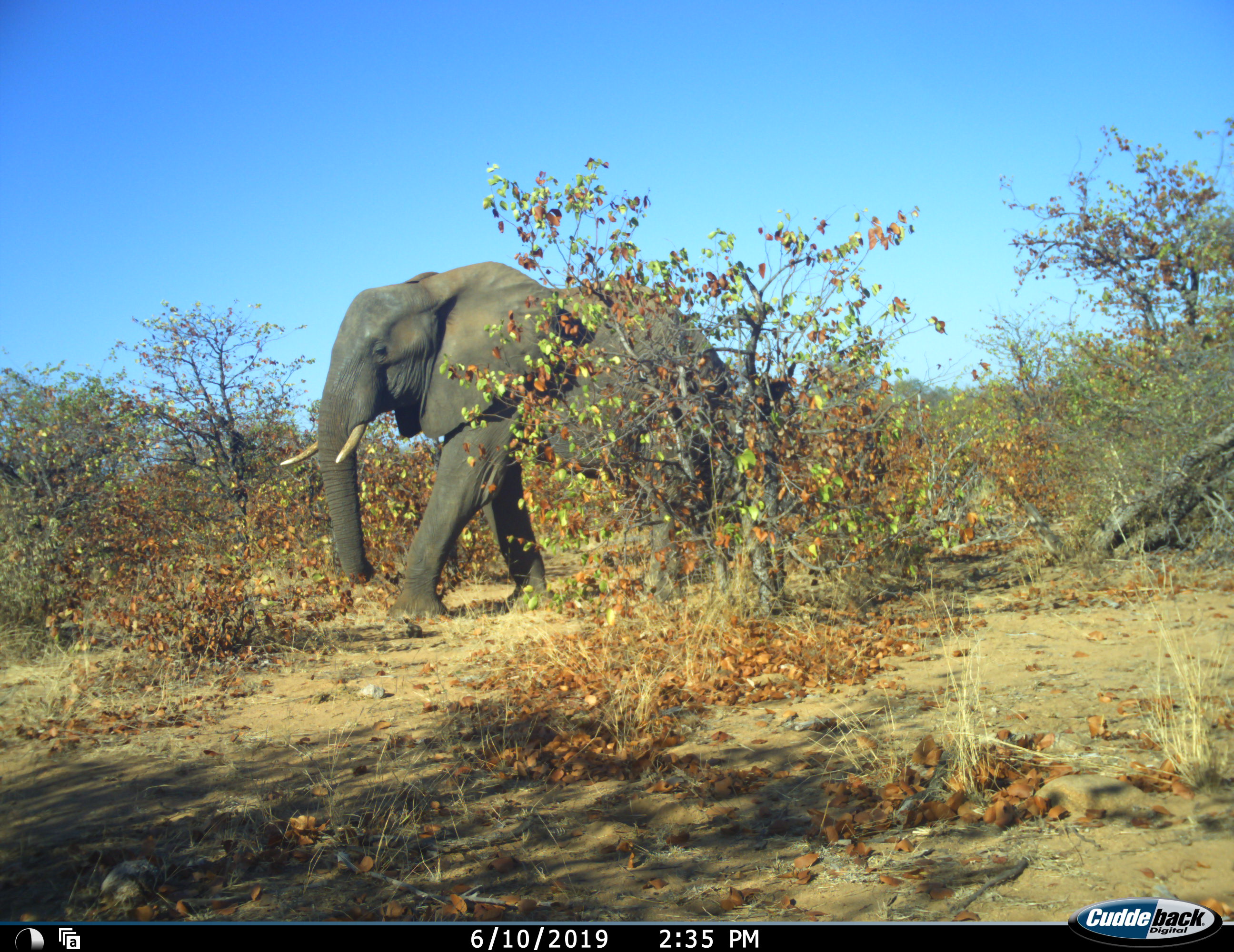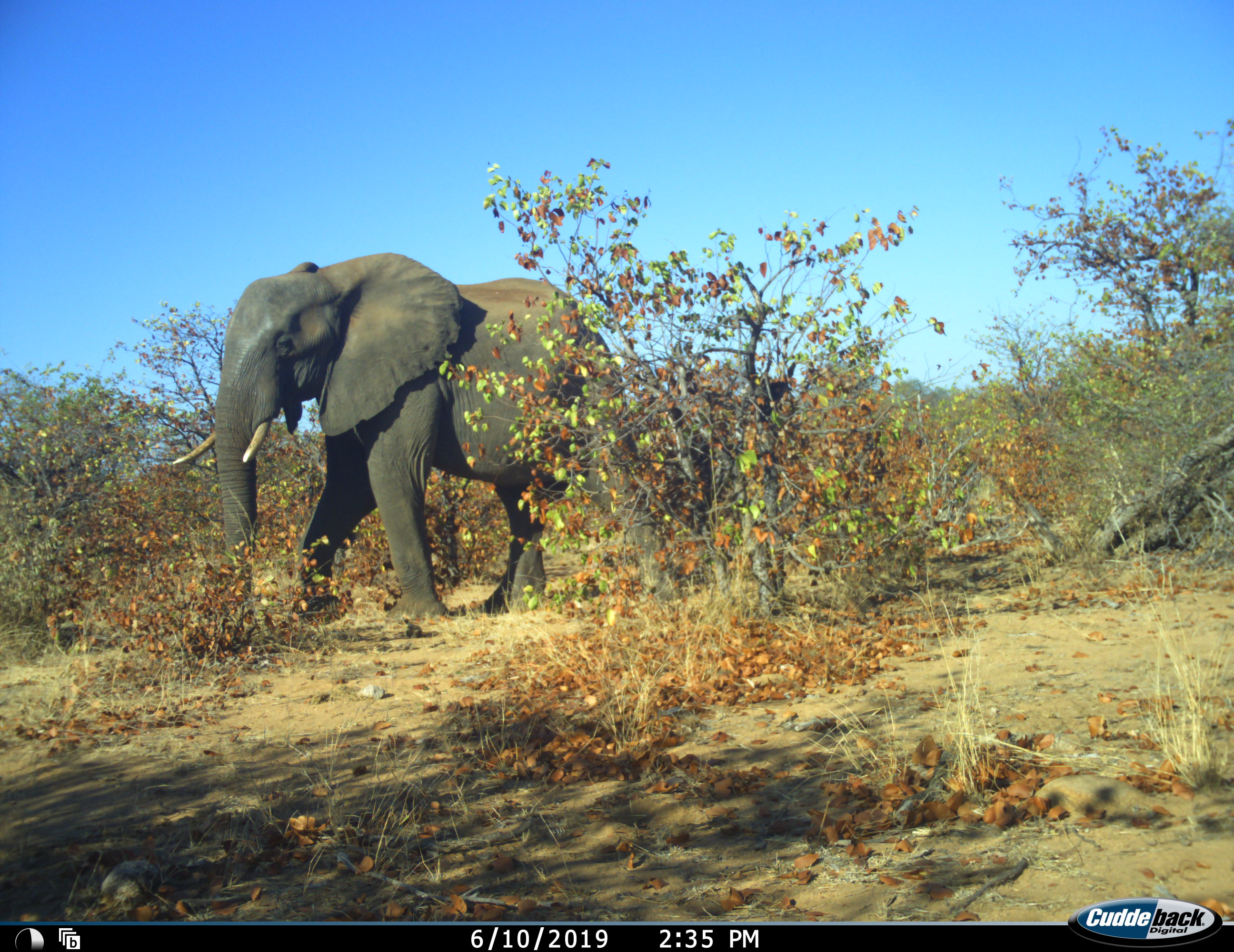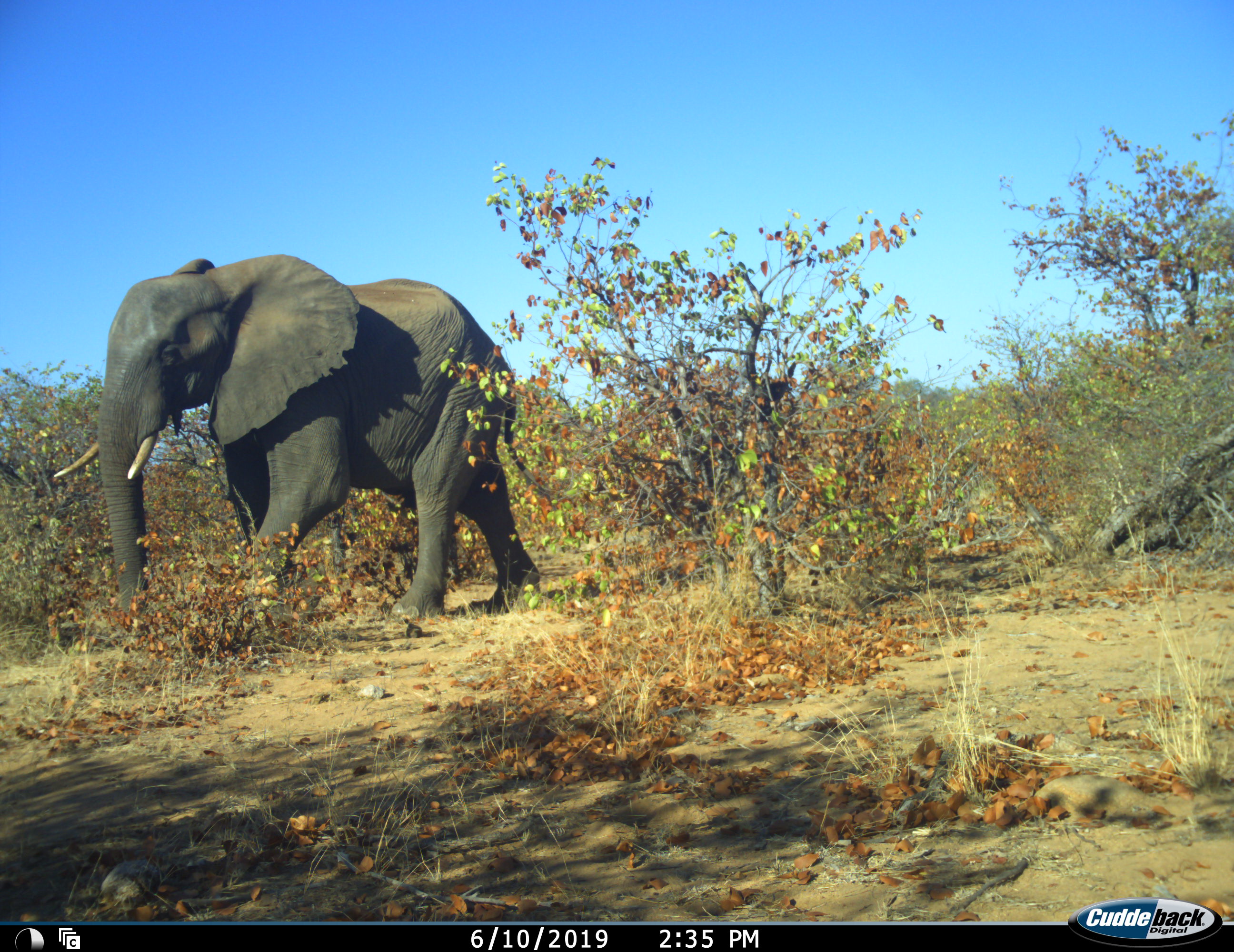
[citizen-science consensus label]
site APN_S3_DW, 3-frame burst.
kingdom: Animalia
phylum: Chordata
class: Mammalia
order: Proboscidea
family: Elephantidae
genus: Loxodonta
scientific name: Loxodonta africana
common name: african bush elephant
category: elephant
Elephant (african bush elephant) (Loxodonta africana), count 1. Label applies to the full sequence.